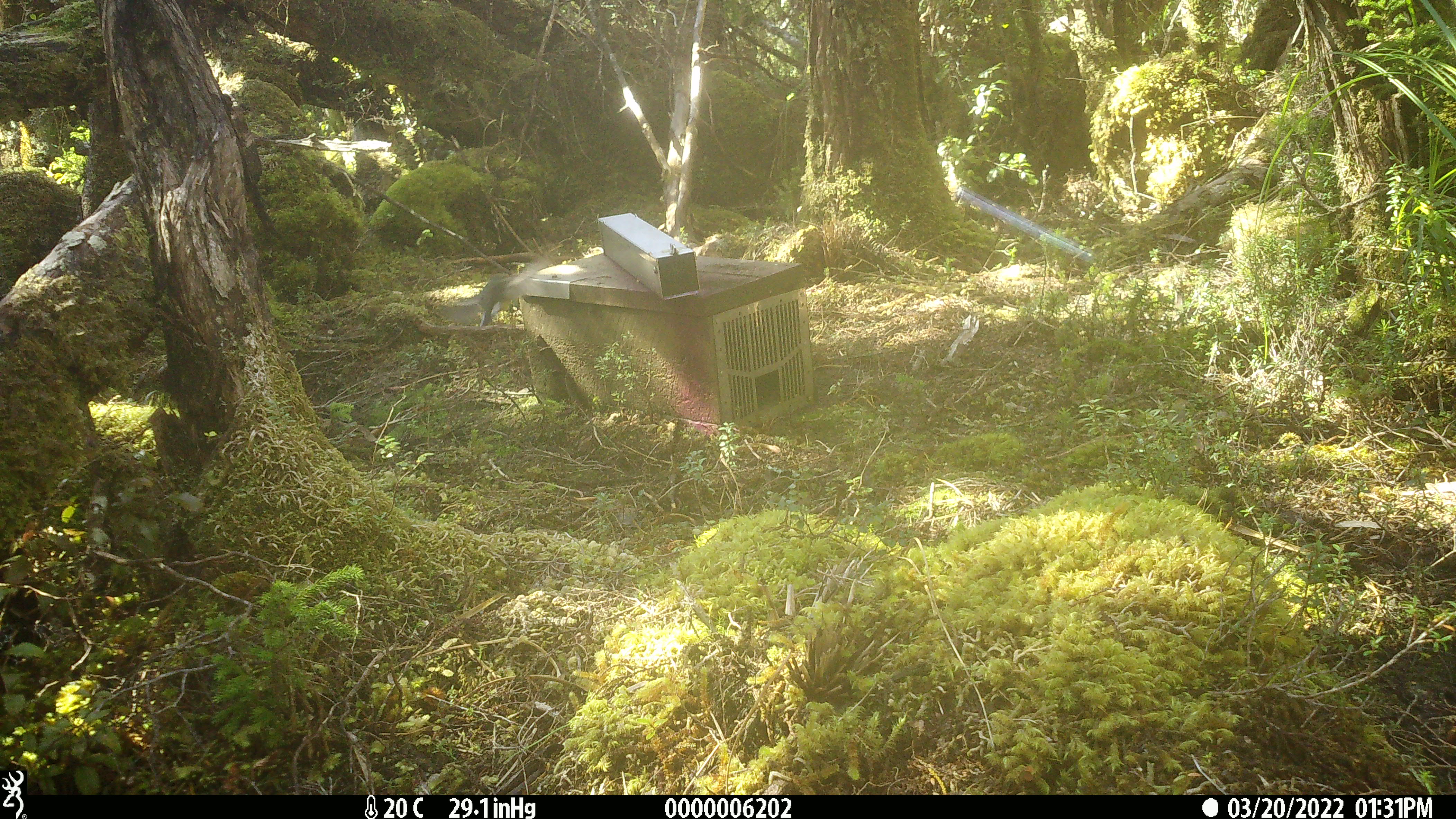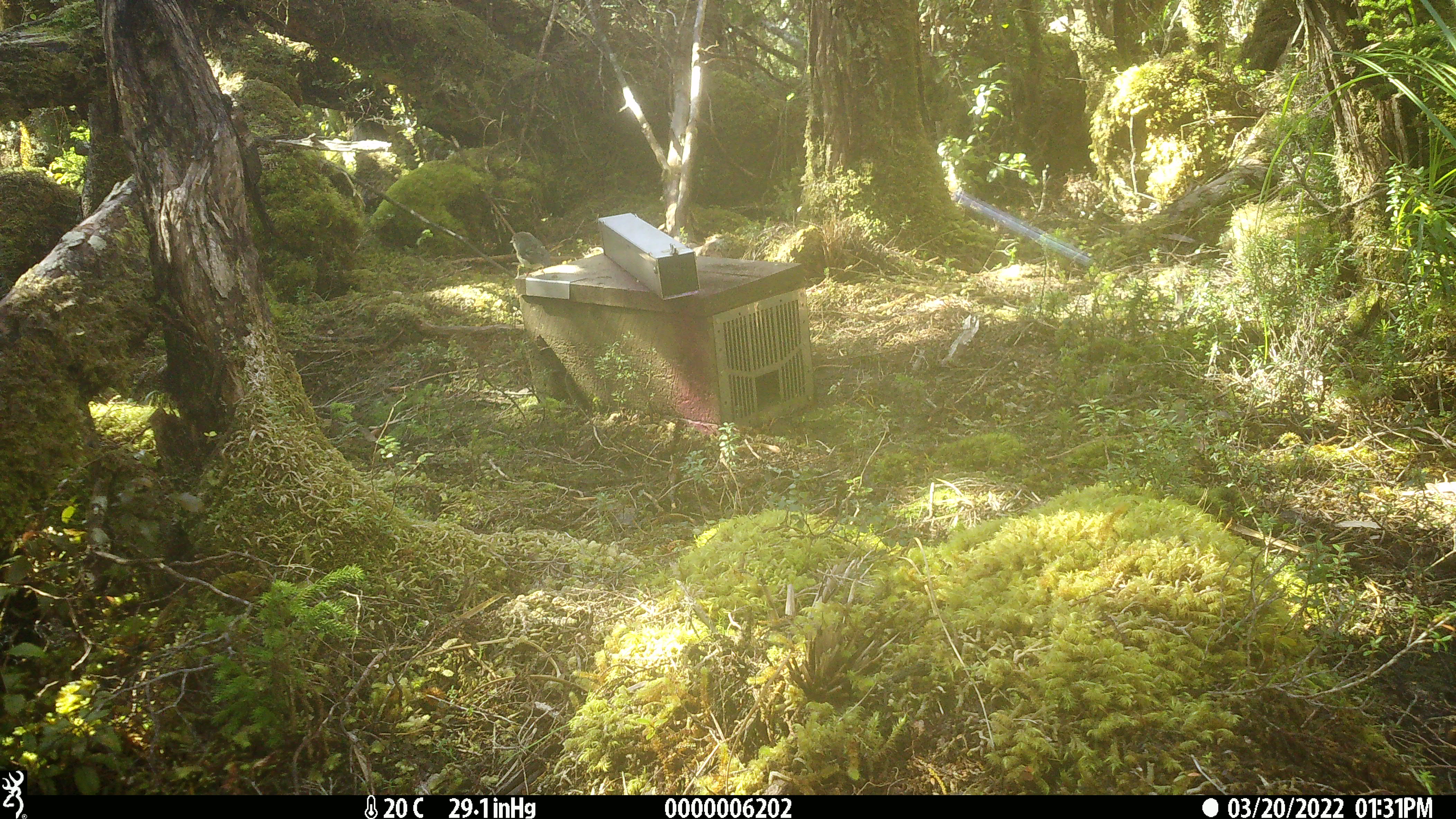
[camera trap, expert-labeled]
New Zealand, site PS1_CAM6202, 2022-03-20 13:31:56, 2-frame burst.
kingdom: Animalia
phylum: Chordata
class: Aves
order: Passeriformes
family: Petroicidae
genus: Petroica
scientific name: Petroica macrocephala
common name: tomtit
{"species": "tomtit (Petroica macrocephala)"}